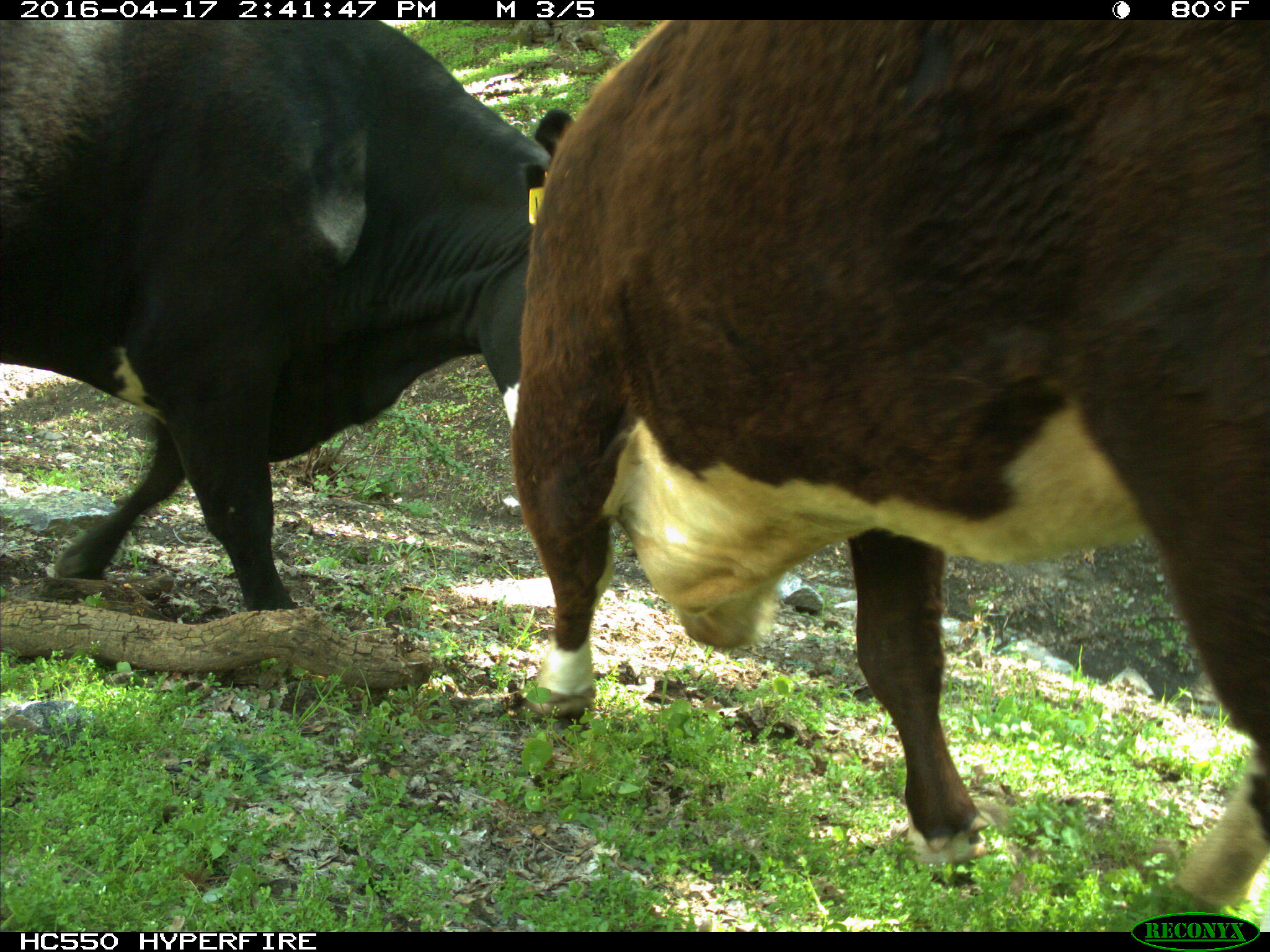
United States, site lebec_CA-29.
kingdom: Animalia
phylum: Chordata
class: Mammalia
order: Artiodactyla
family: Bovidae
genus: Bos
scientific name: Bos taurus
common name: domestic cow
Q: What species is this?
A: Bos taurus (domestic cow).